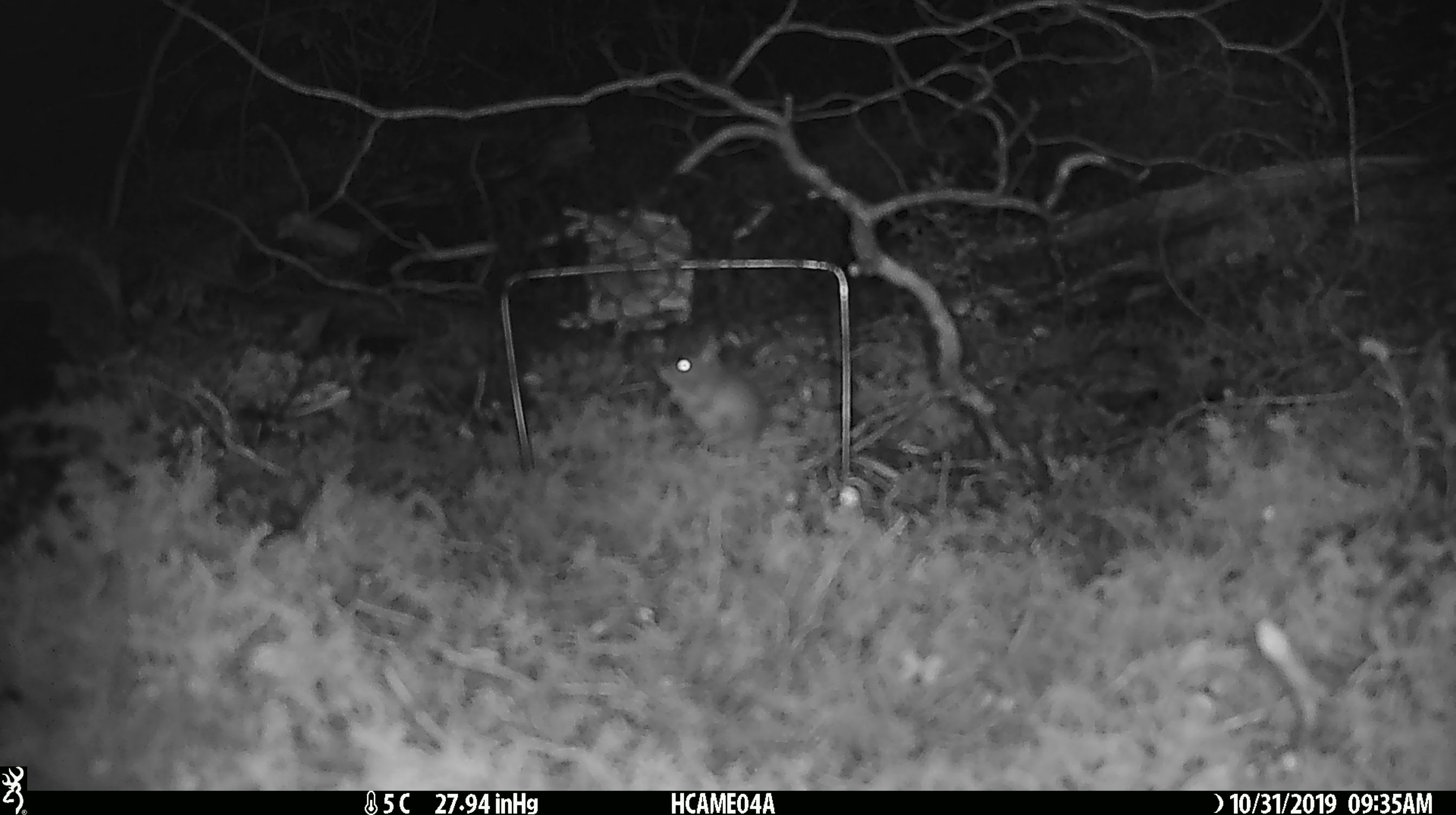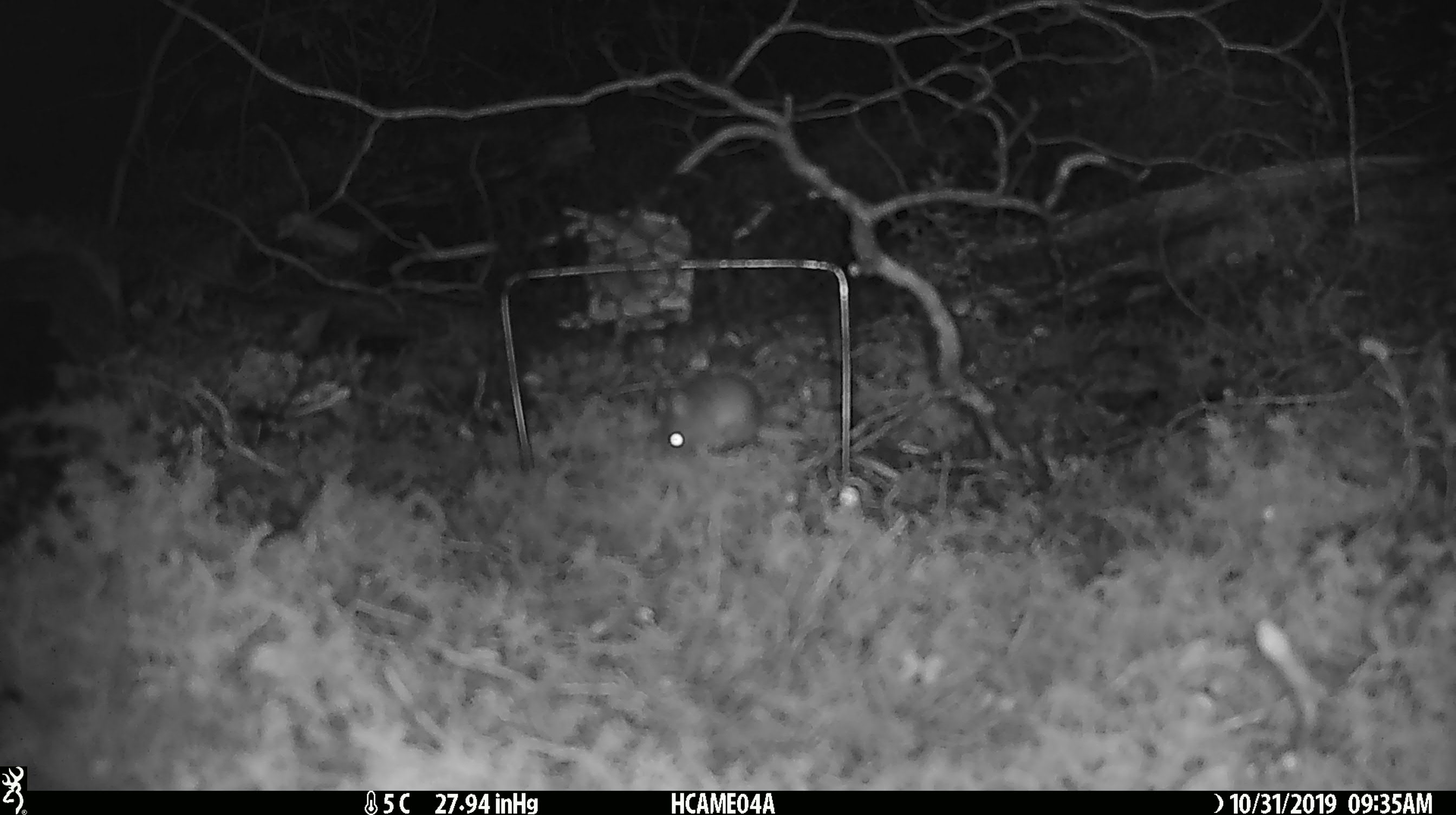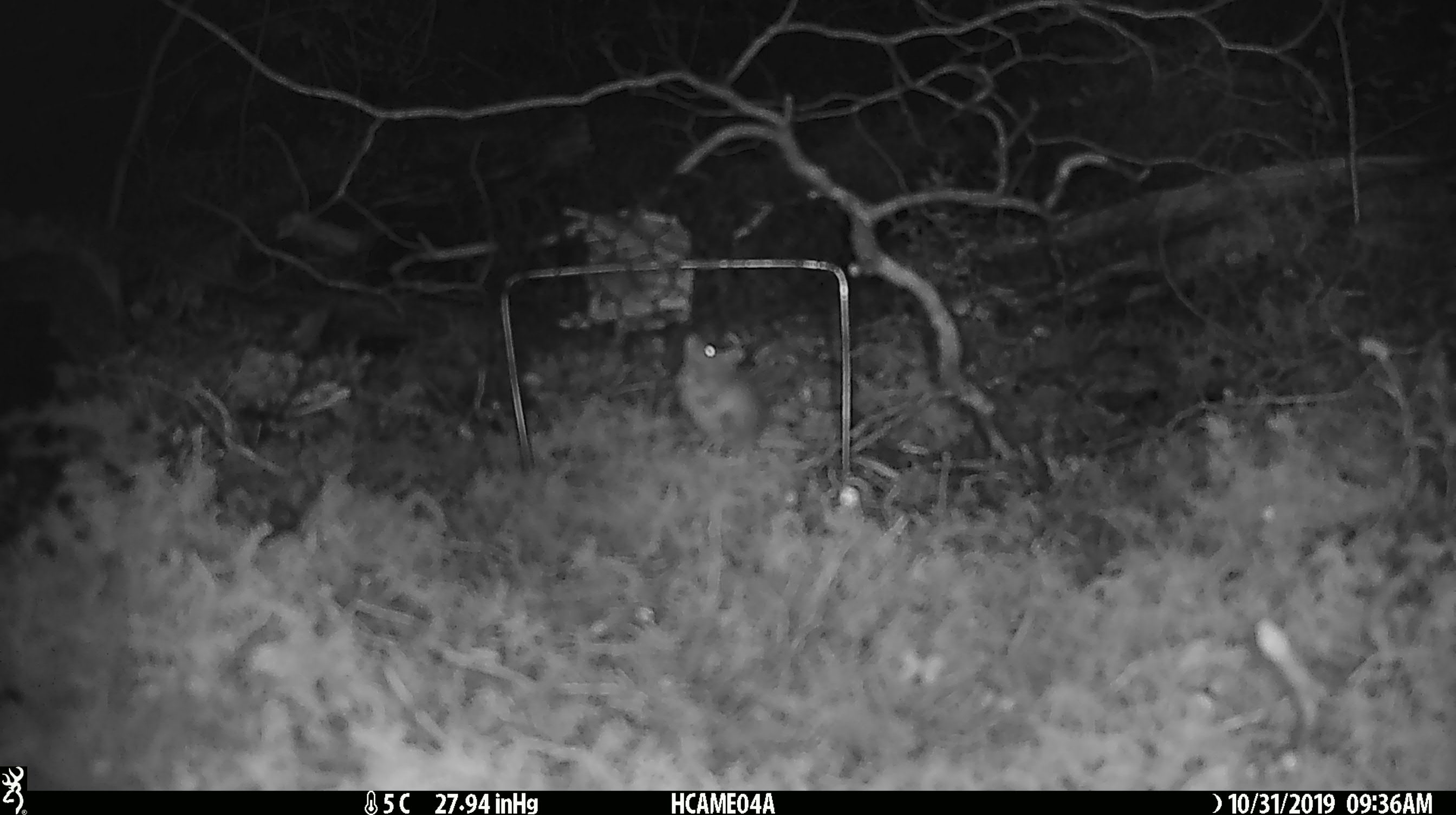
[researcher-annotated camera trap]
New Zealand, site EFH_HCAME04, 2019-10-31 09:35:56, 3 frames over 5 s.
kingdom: Animalia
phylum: Chordata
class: Mammalia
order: Rodentia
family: Muridae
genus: Mus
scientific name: Mus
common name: mouse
Mouse (Mus).